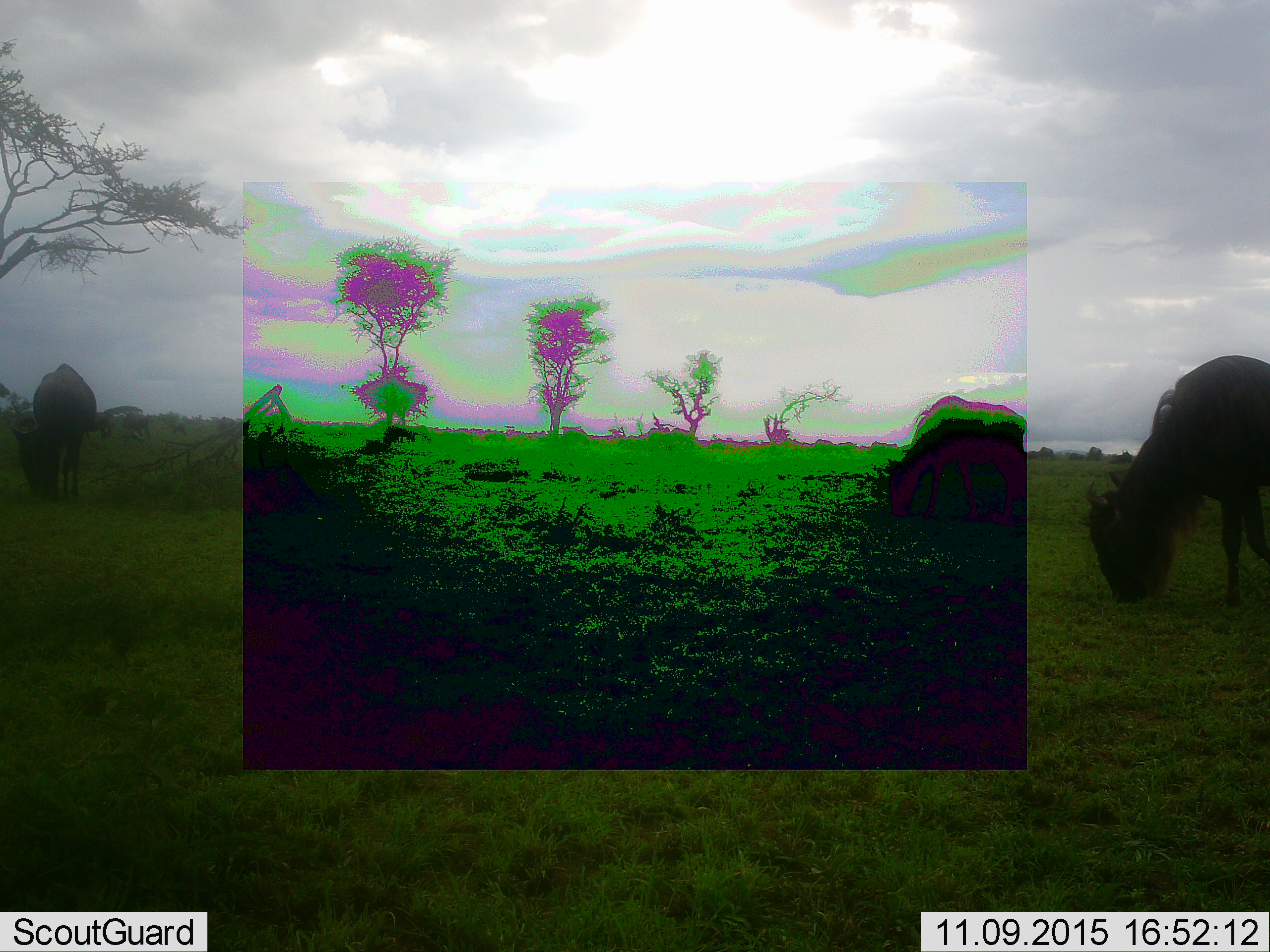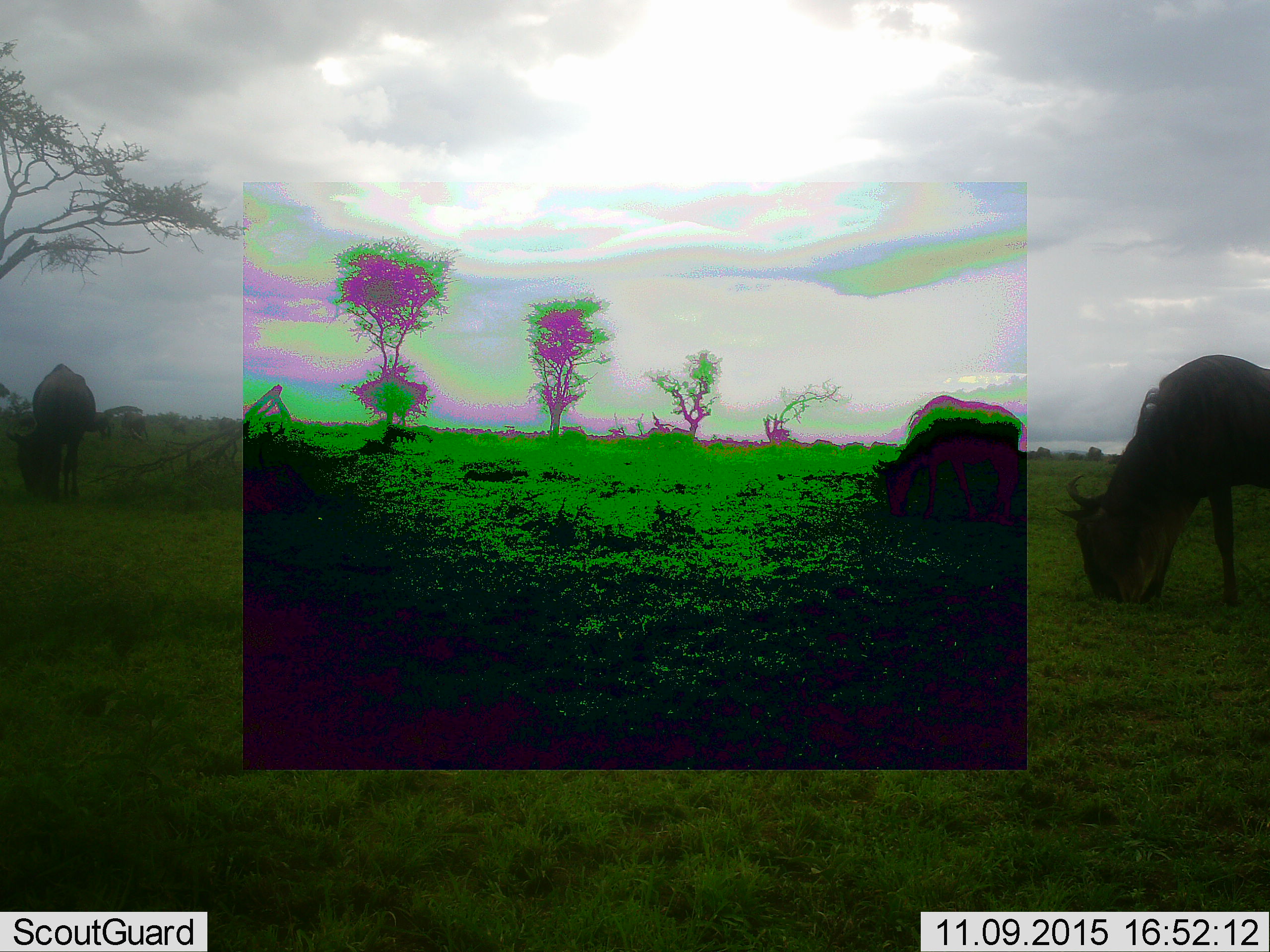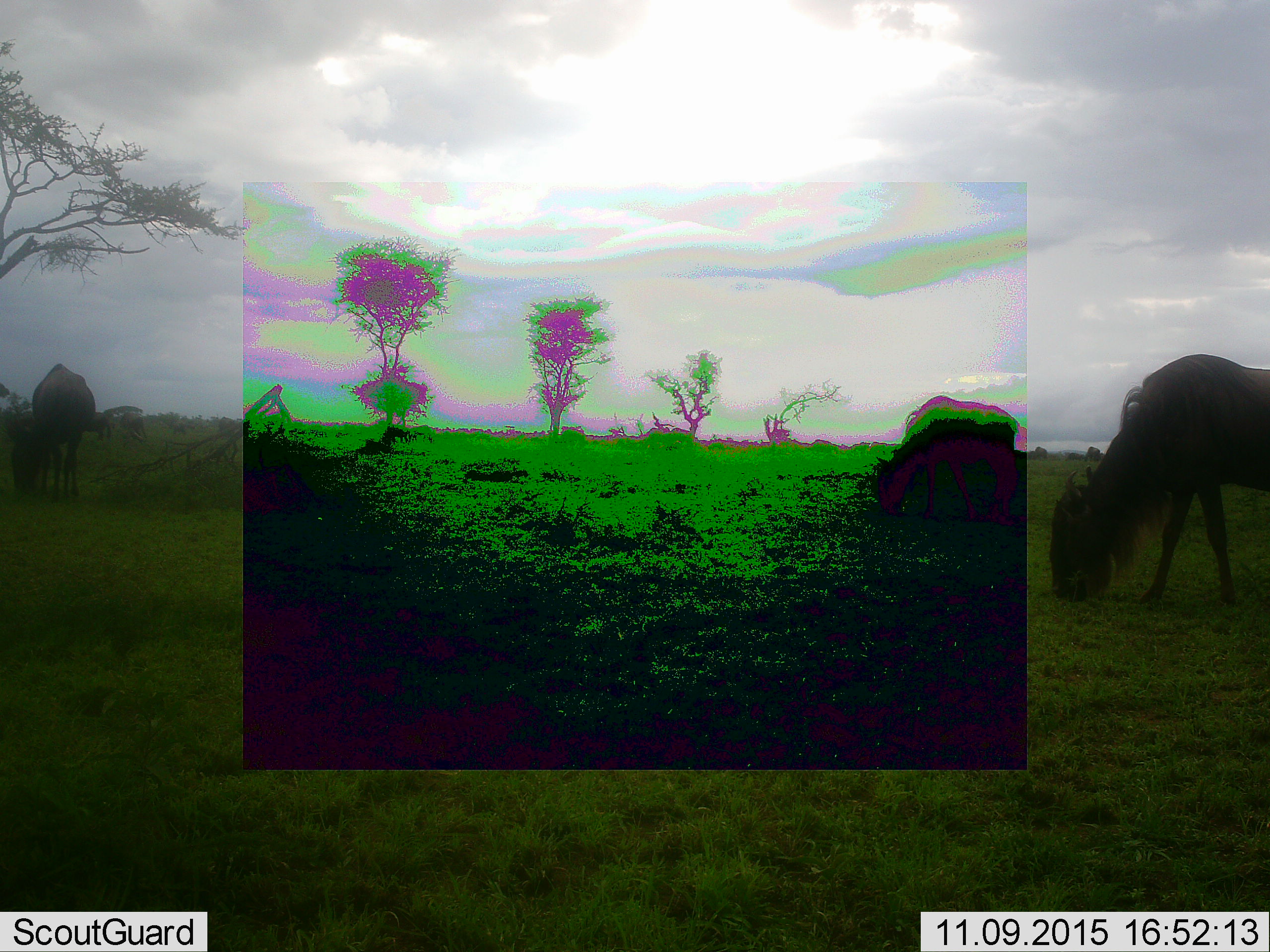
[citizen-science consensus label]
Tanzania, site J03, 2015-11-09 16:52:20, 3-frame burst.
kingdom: Animalia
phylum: Chordata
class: Mammalia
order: Artiodactyla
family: Bovidae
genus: Connochaetes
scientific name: Connochaetes taurinus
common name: blue wildebeest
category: wildebeest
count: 3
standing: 0%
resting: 0%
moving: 22%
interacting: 0%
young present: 0%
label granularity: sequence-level